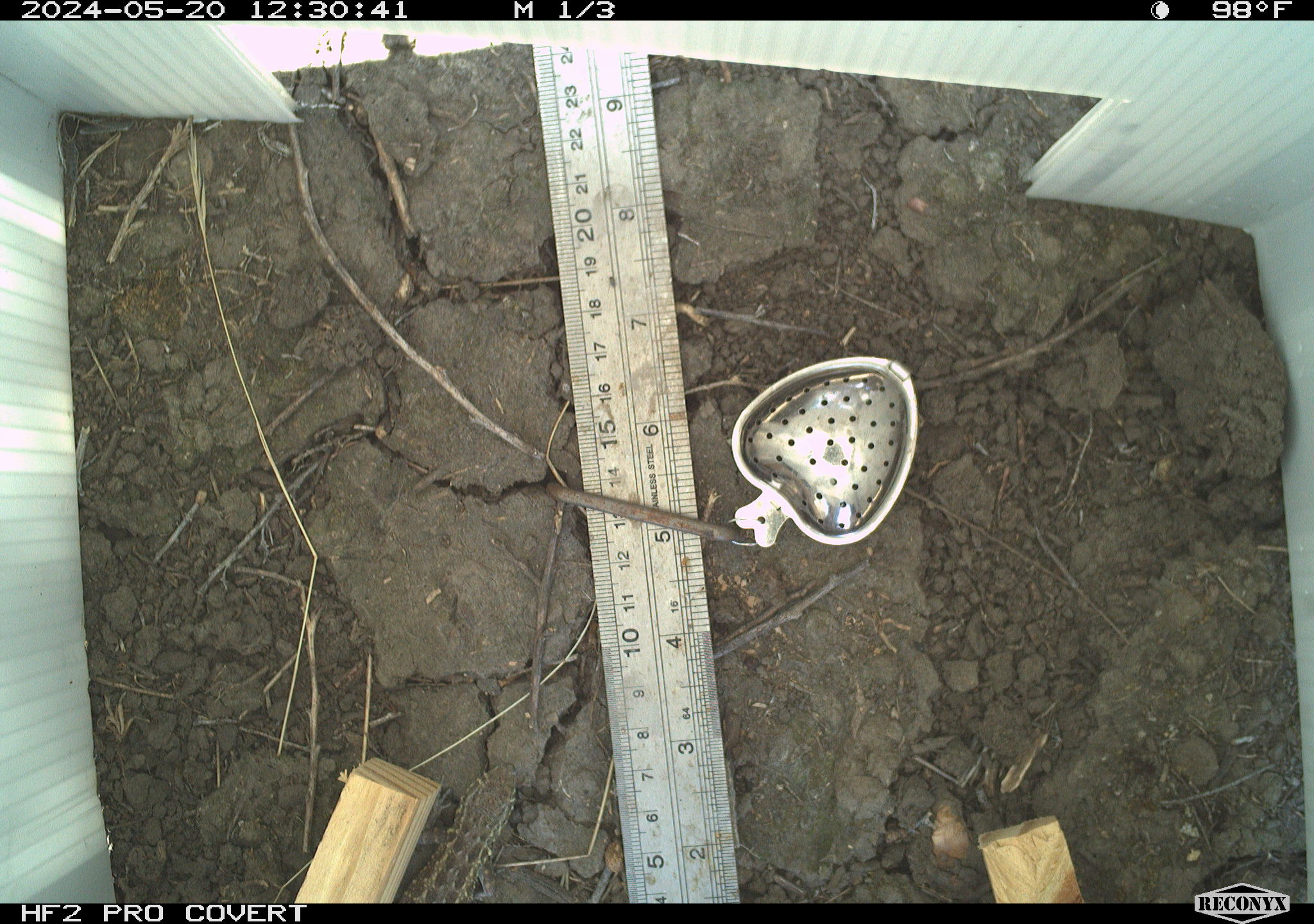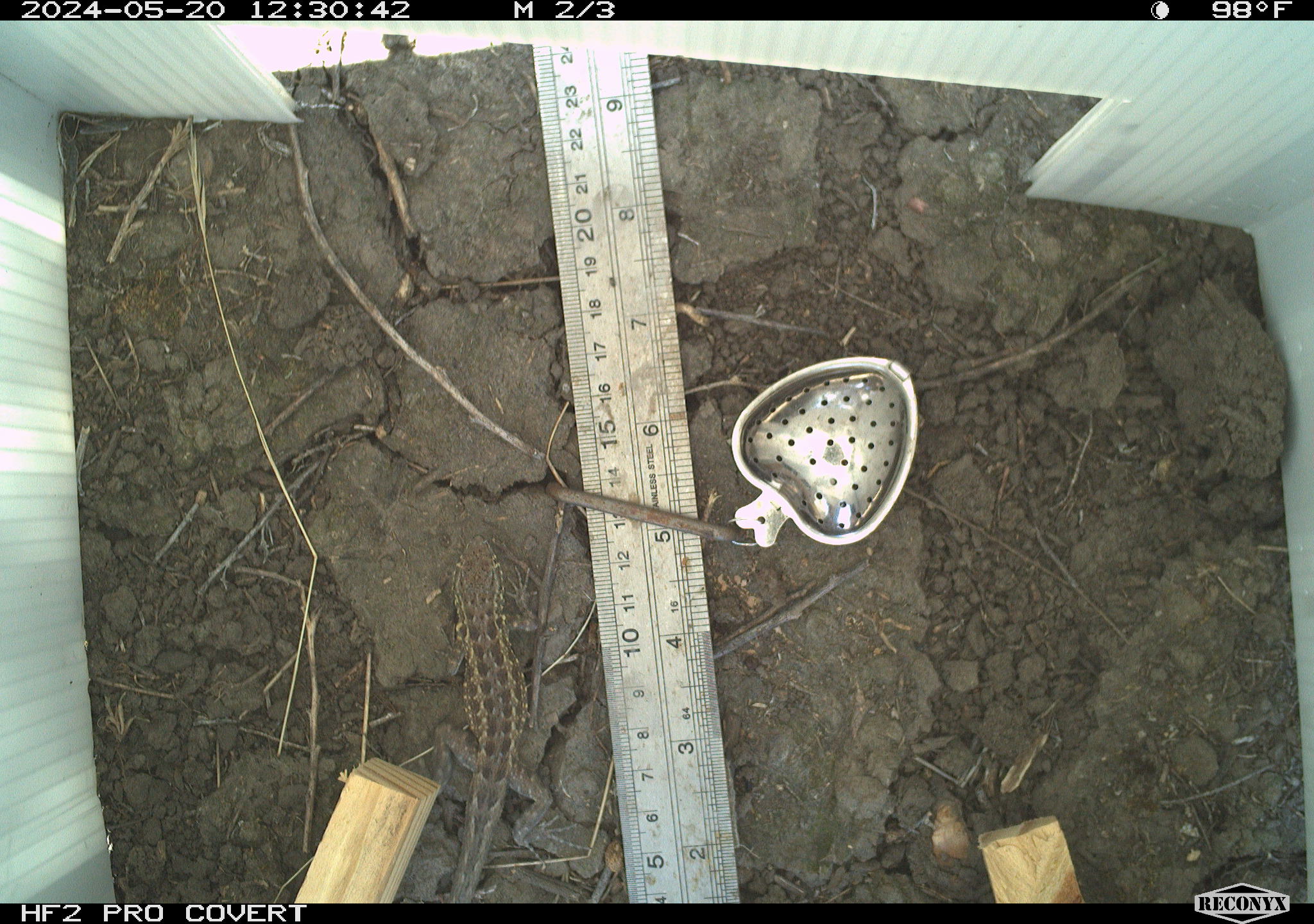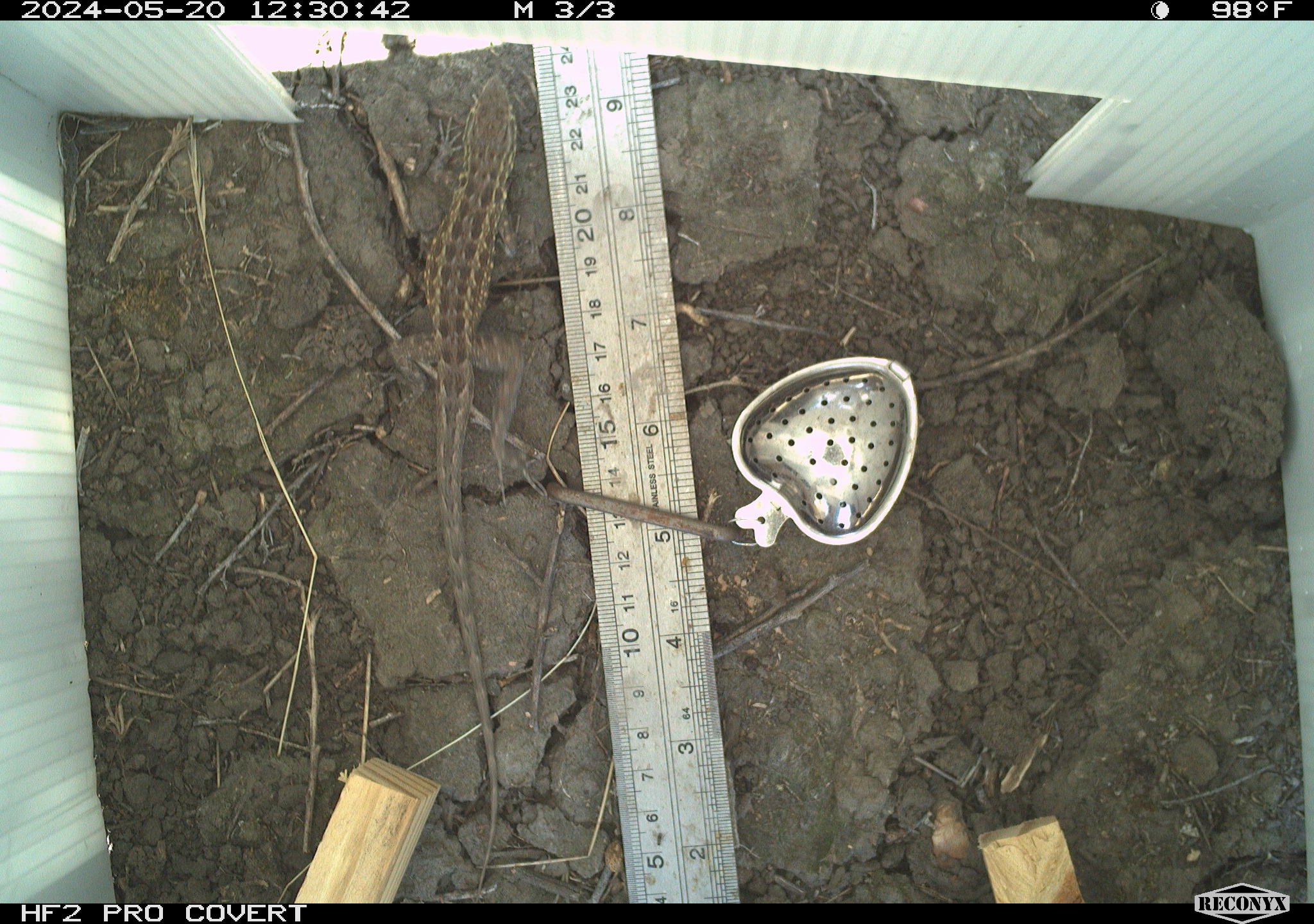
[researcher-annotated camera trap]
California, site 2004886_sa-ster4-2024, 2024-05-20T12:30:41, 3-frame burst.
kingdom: Animalia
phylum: Chordata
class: Reptilia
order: Squamata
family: Phrynosomatidae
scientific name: Phrynosomatidae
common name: phrynosomatid lizards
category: phrynosomatidae family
Phrynosomatidae family (phrynosomatid lizards) (Phrynosomatidae).